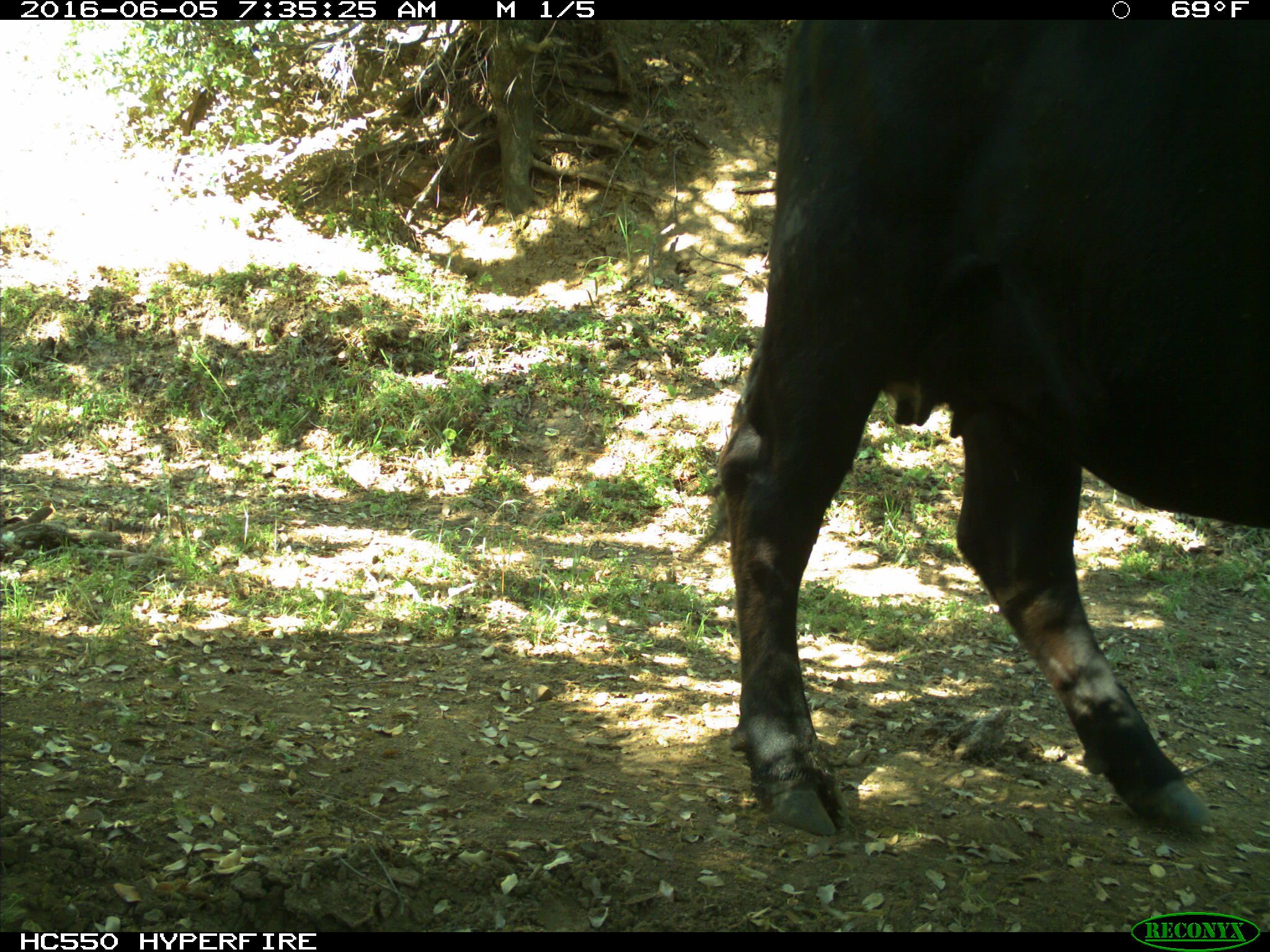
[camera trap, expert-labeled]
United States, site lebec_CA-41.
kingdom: Animalia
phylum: Chordata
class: Mammalia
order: Artiodactyla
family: Bovidae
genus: Bos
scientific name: Bos taurus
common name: domestic cow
Bos taurus (domestic cow).